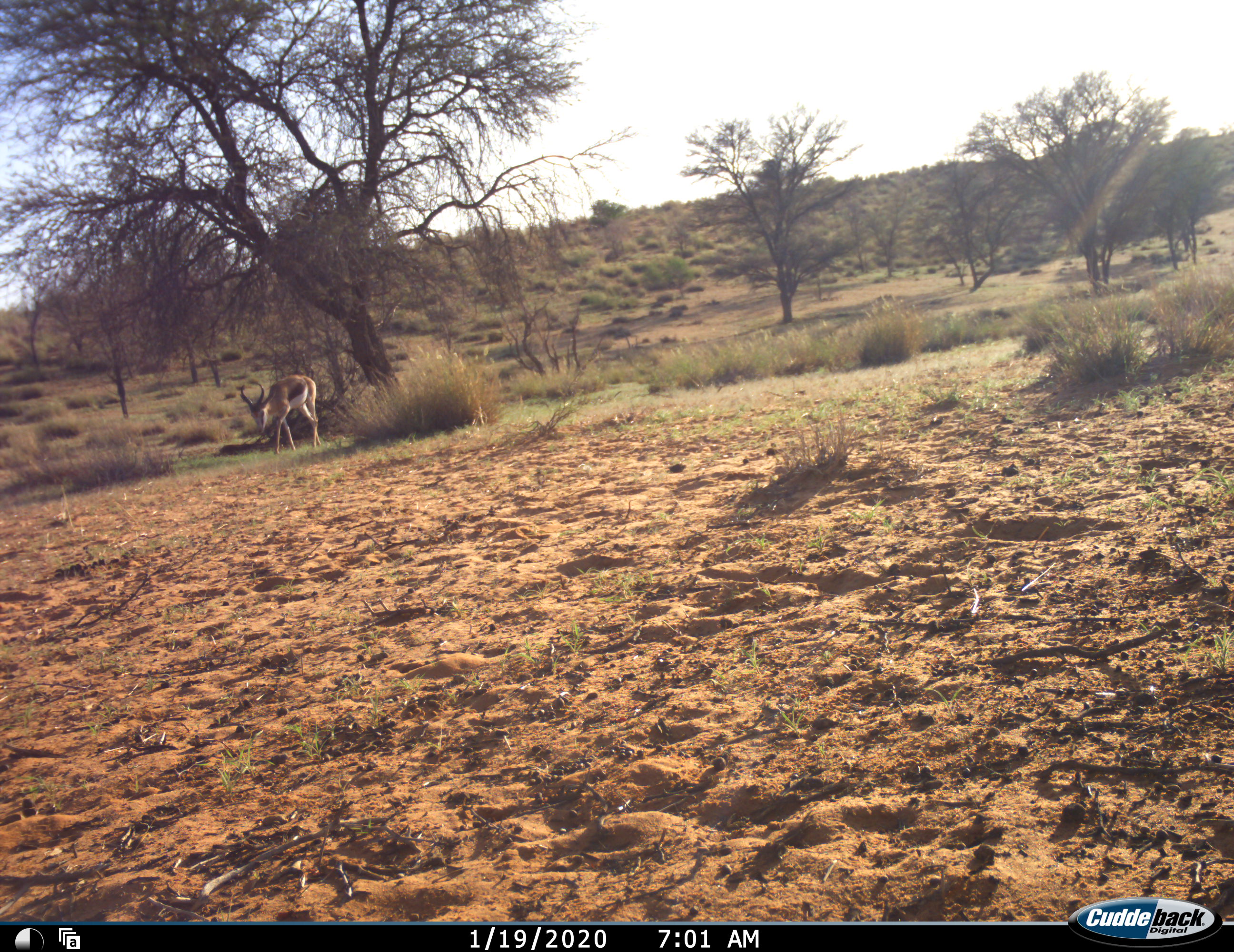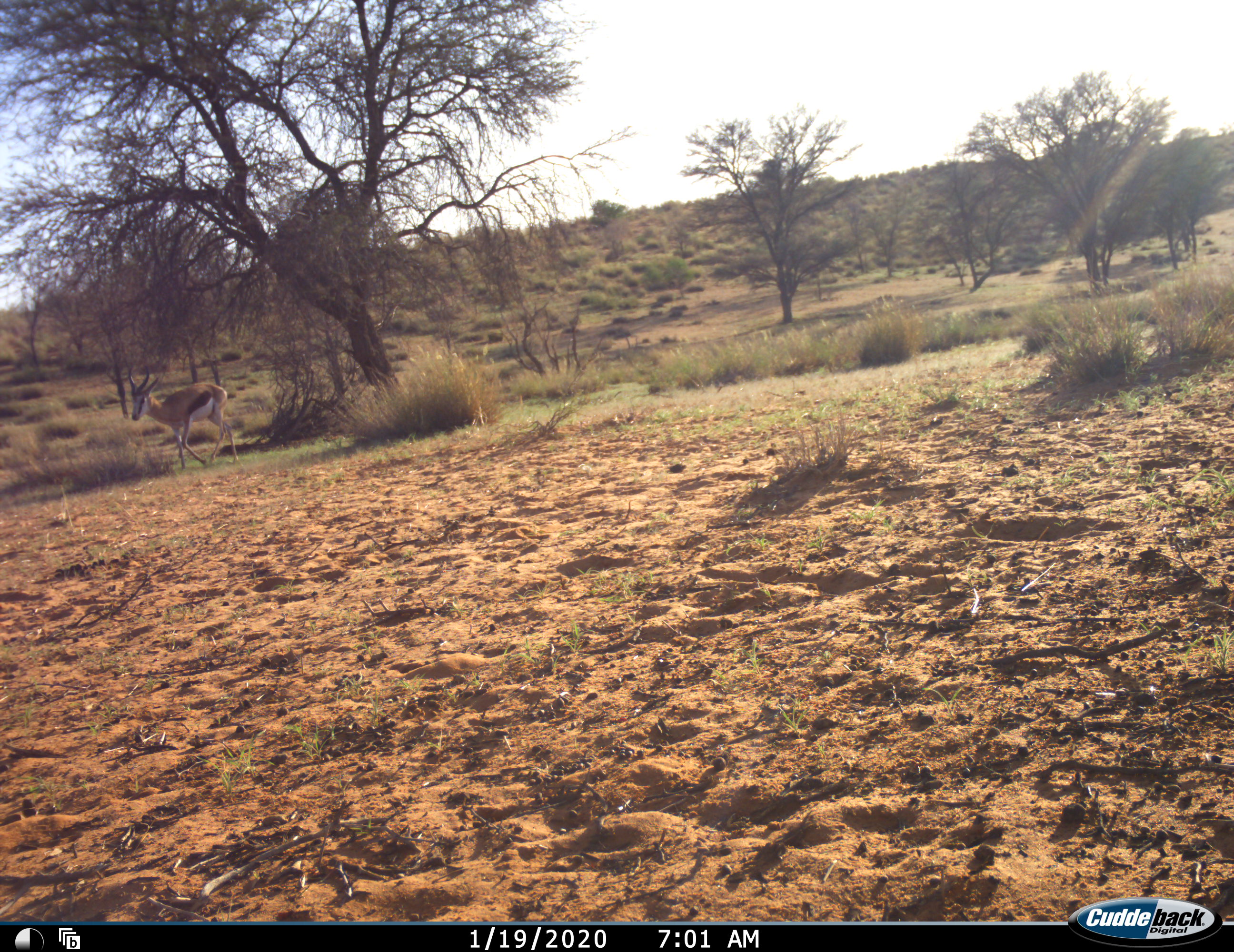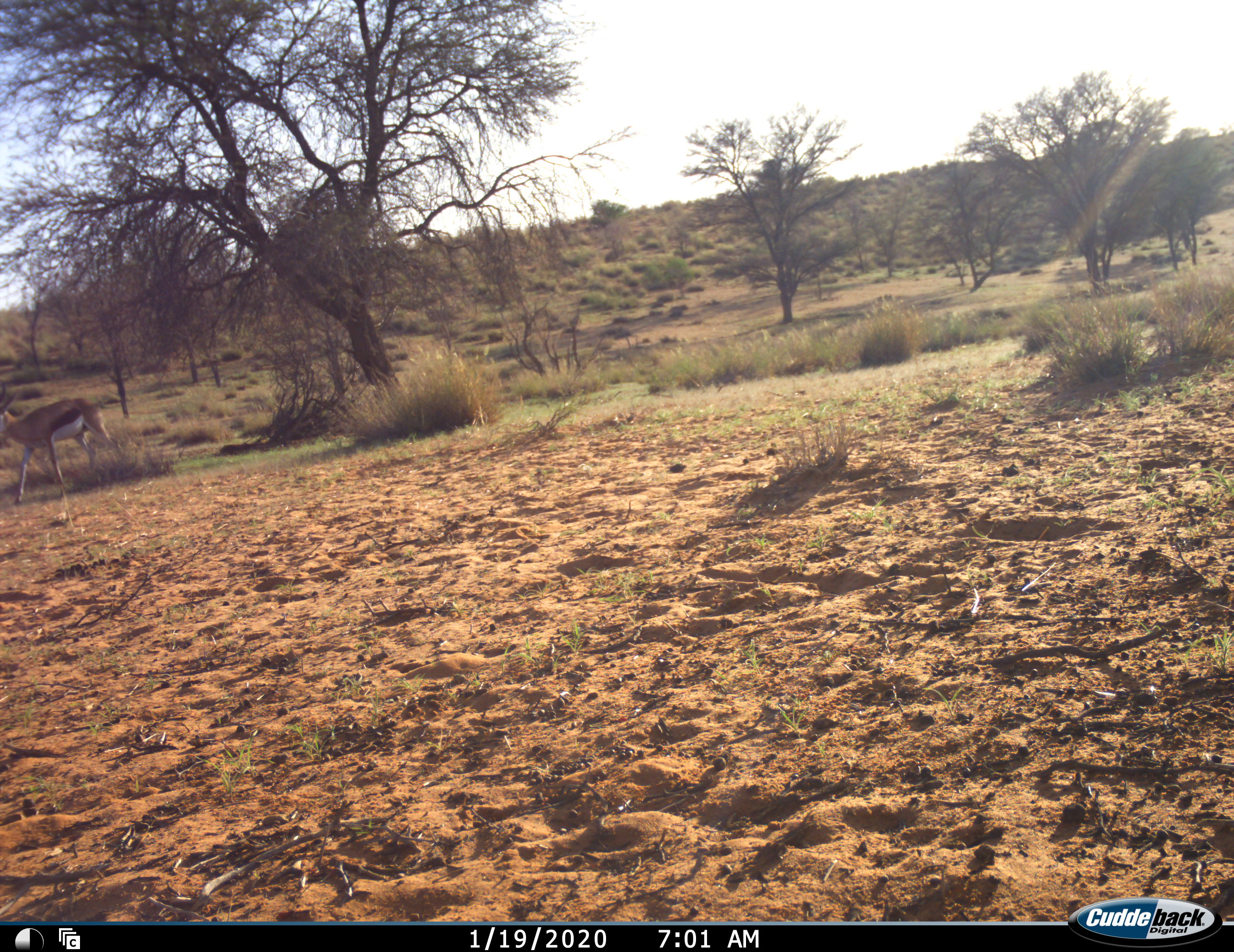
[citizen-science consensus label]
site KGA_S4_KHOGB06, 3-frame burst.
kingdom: Animalia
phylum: Chordata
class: Mammalia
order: Artiodactyla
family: Bovidae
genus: Antidorcas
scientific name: Antidorcas marsupialis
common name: springbok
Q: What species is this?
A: Springbok (Antidorcas marsupialis).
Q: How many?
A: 1.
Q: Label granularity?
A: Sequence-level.